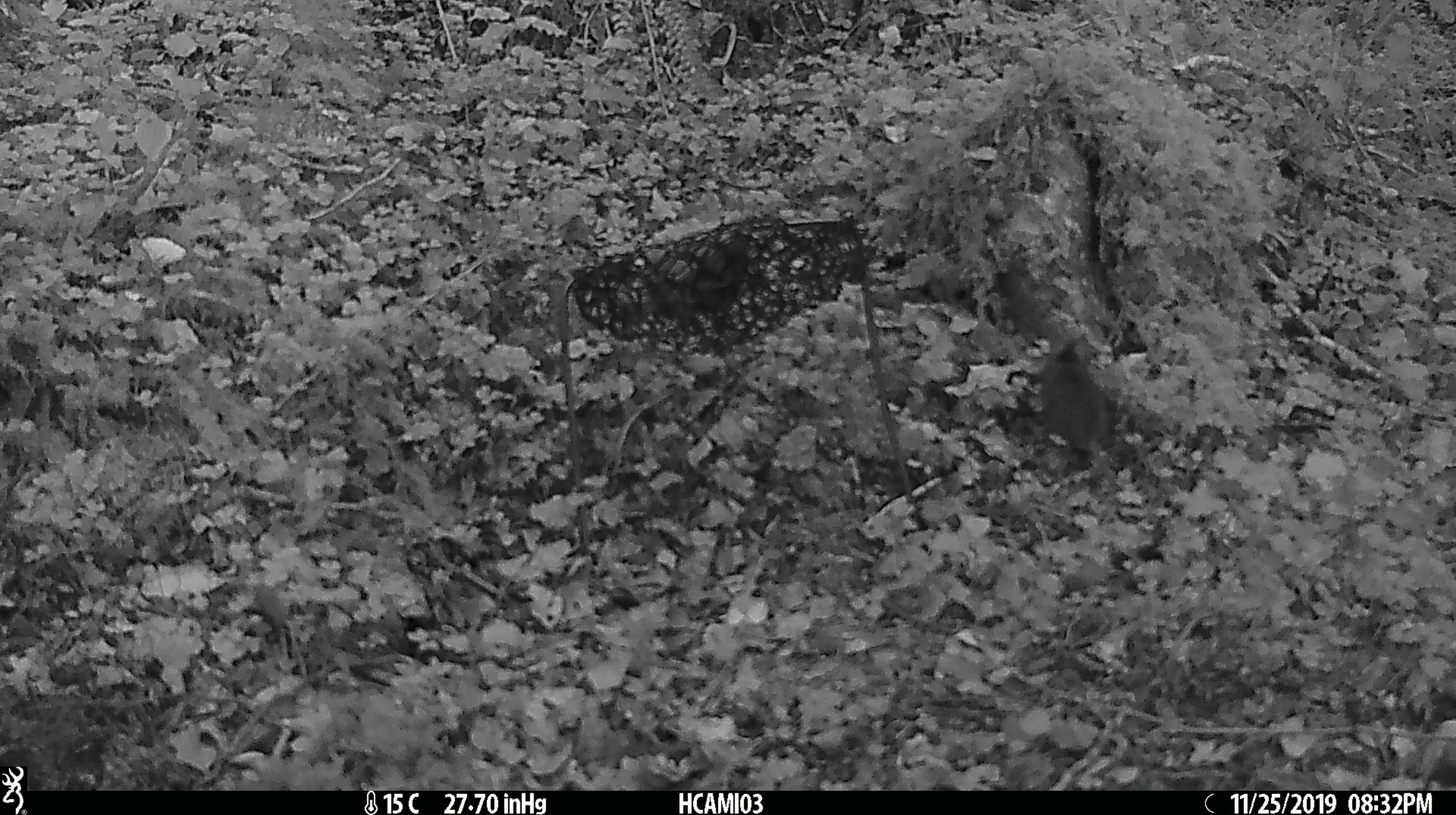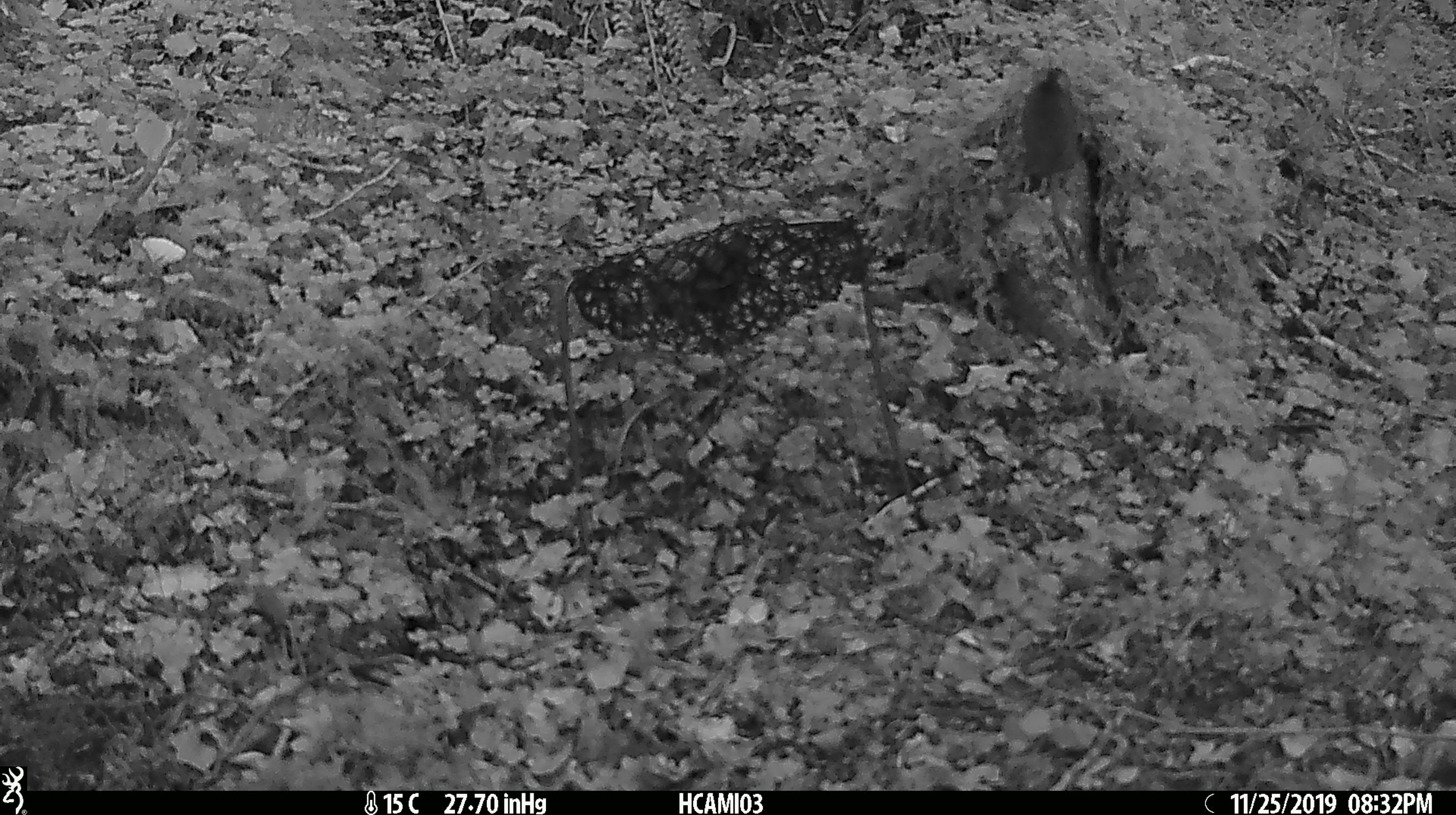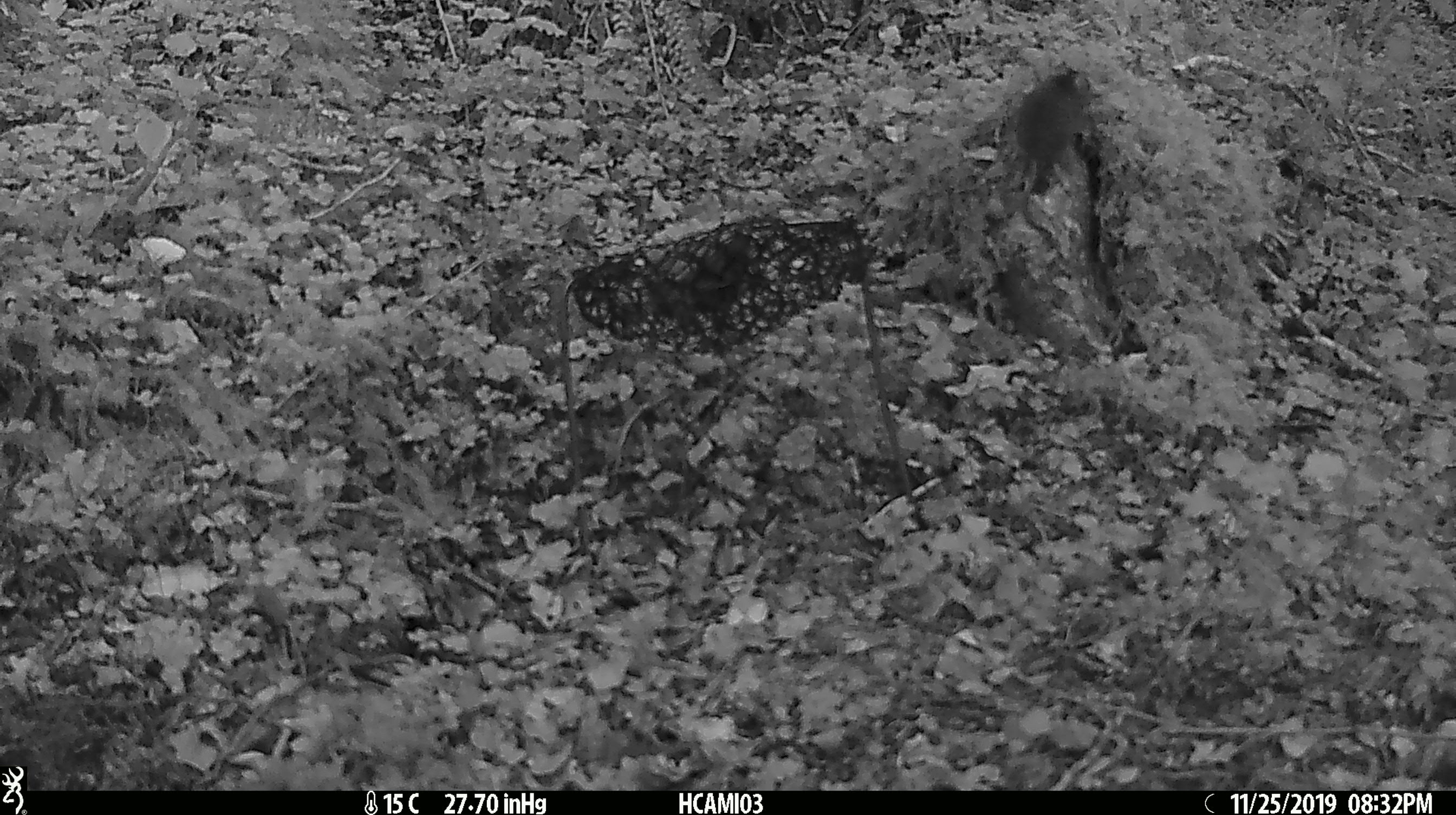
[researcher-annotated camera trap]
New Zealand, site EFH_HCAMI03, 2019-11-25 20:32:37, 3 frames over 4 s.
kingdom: Animalia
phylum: Chordata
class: Mammalia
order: Rodentia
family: Muridae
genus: Mus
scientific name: Mus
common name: mouse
Mouse (Mus).